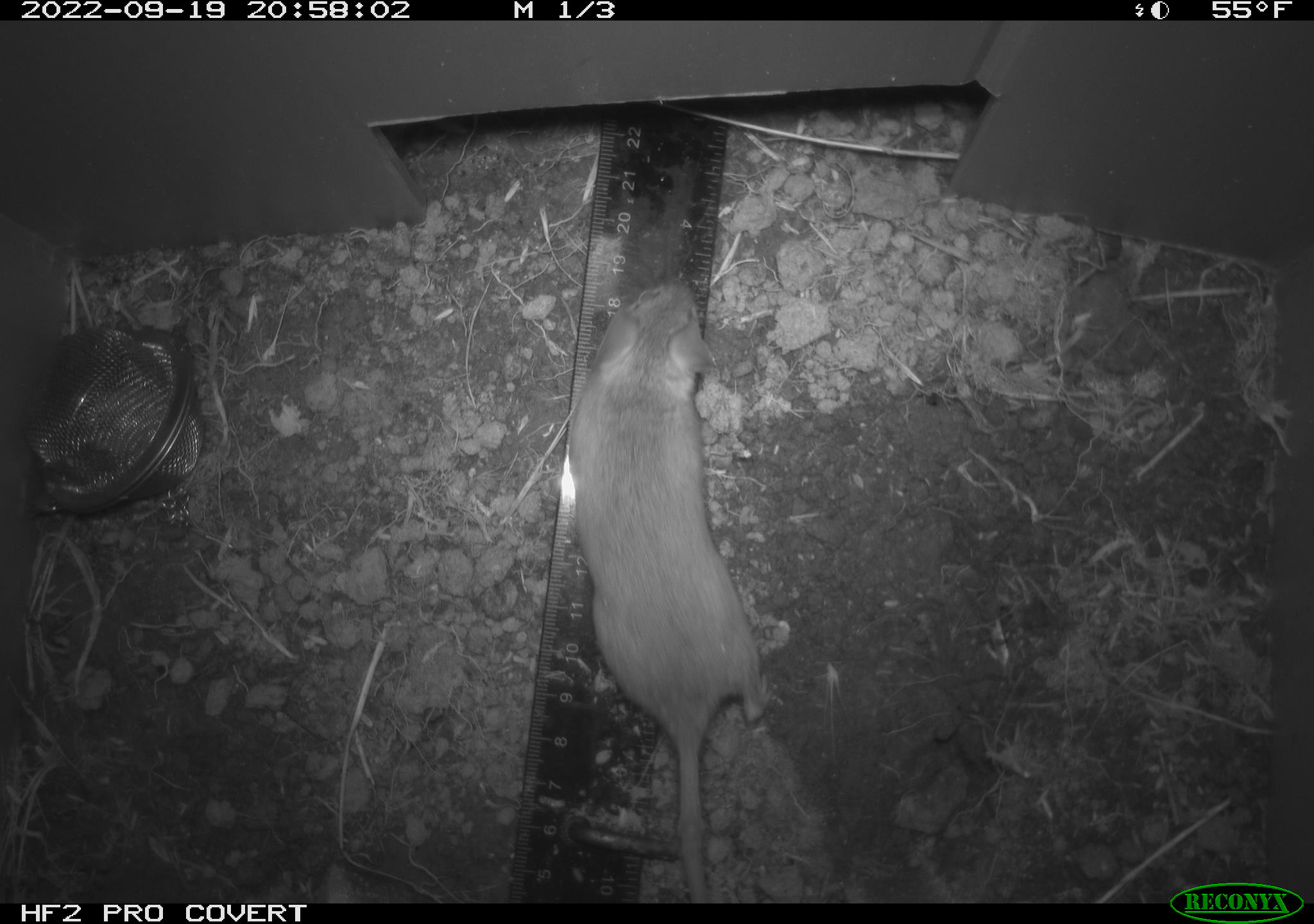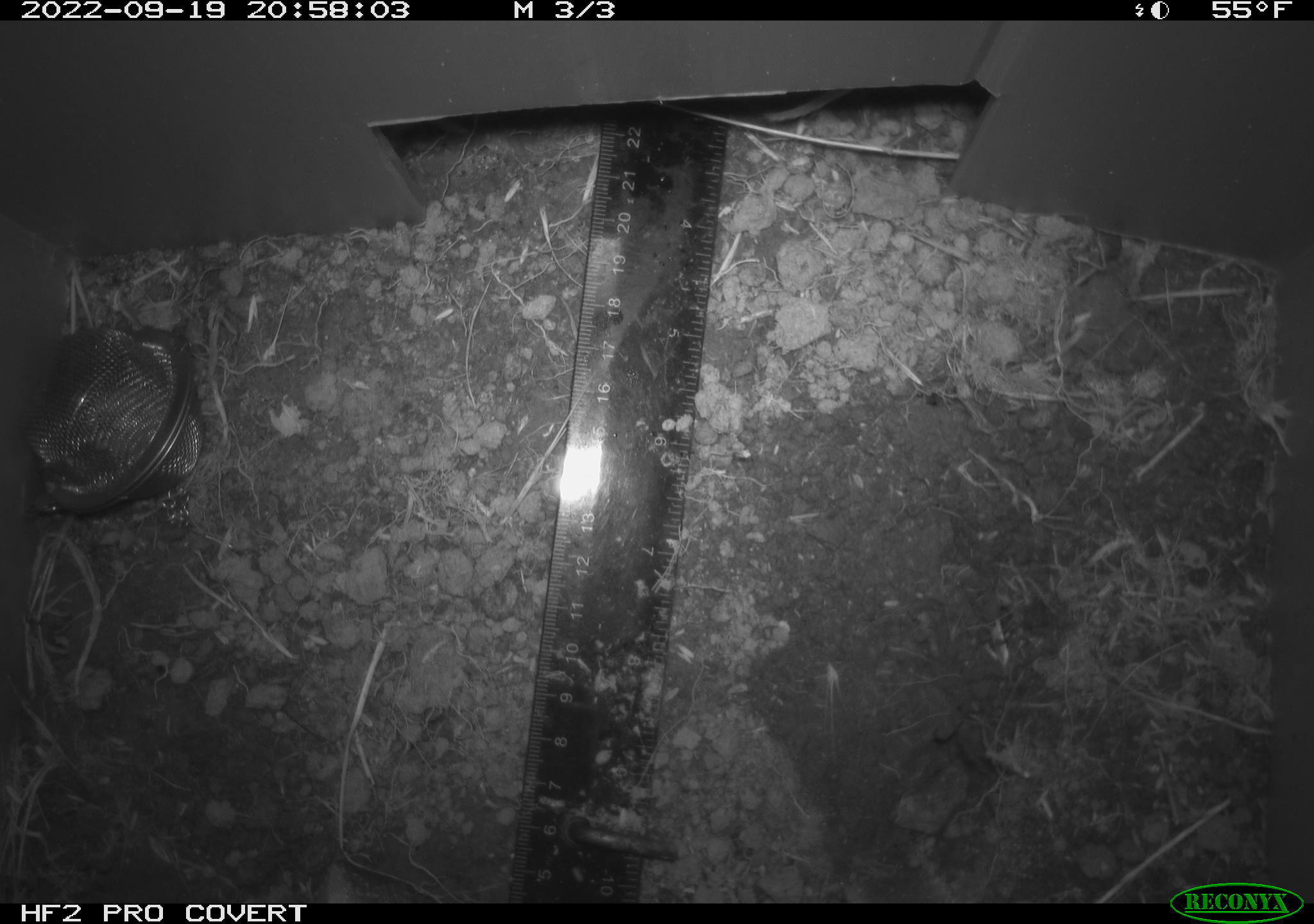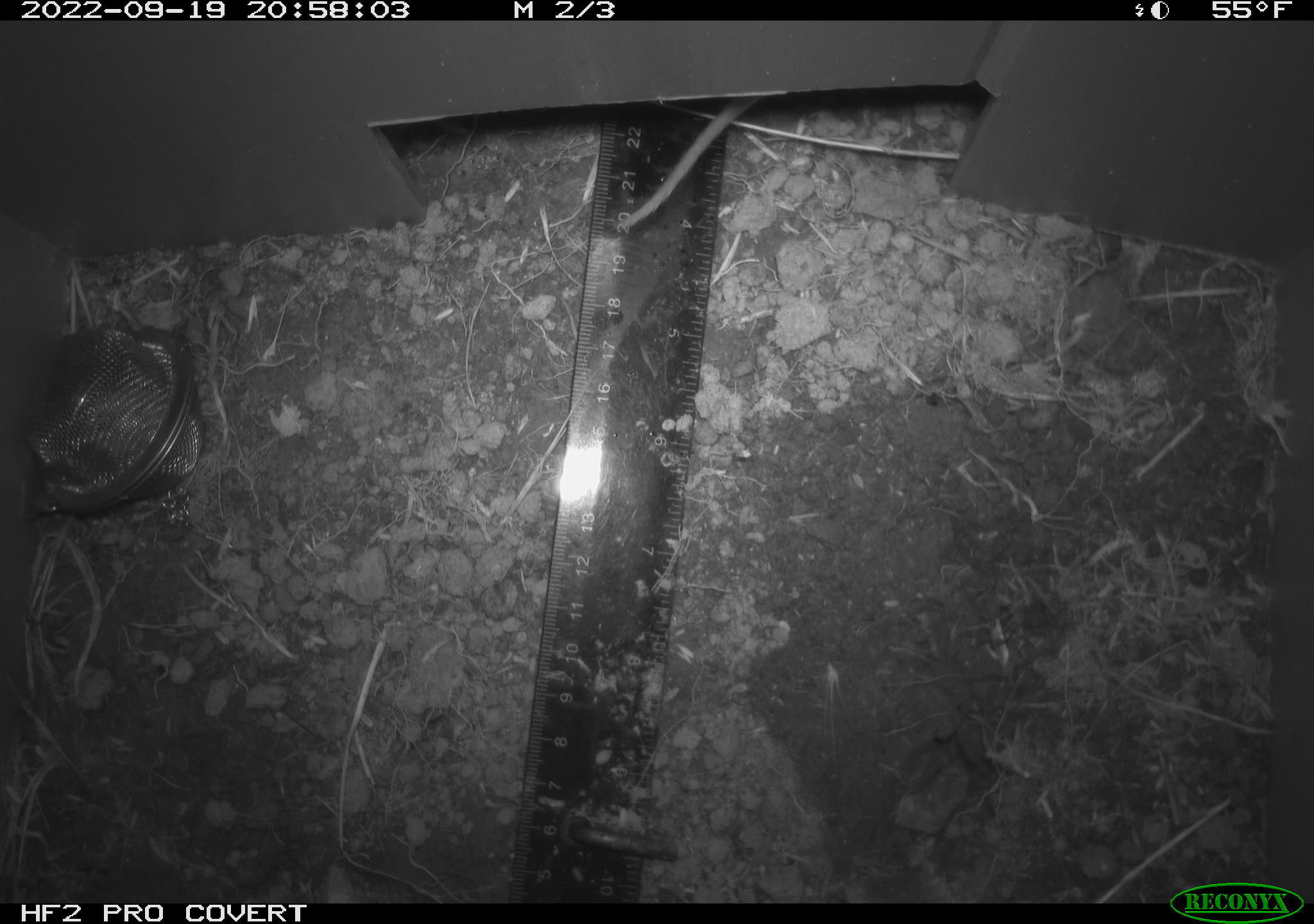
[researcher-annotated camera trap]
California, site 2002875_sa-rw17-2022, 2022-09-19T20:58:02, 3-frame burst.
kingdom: Animalia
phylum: Chordata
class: Mammalia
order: Rodentia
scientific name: Rodentia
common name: mouse species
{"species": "mouse species (Rodentia)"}